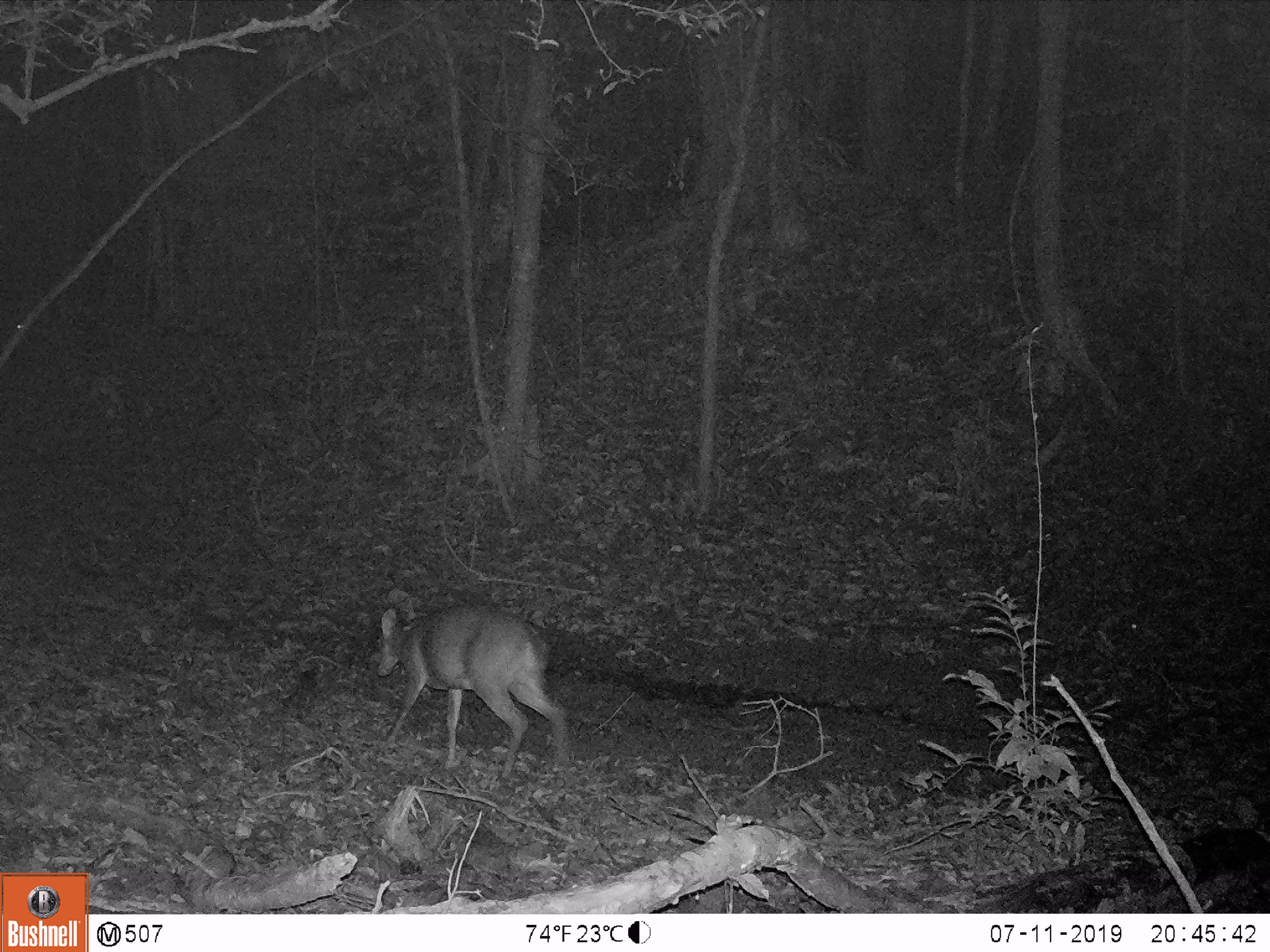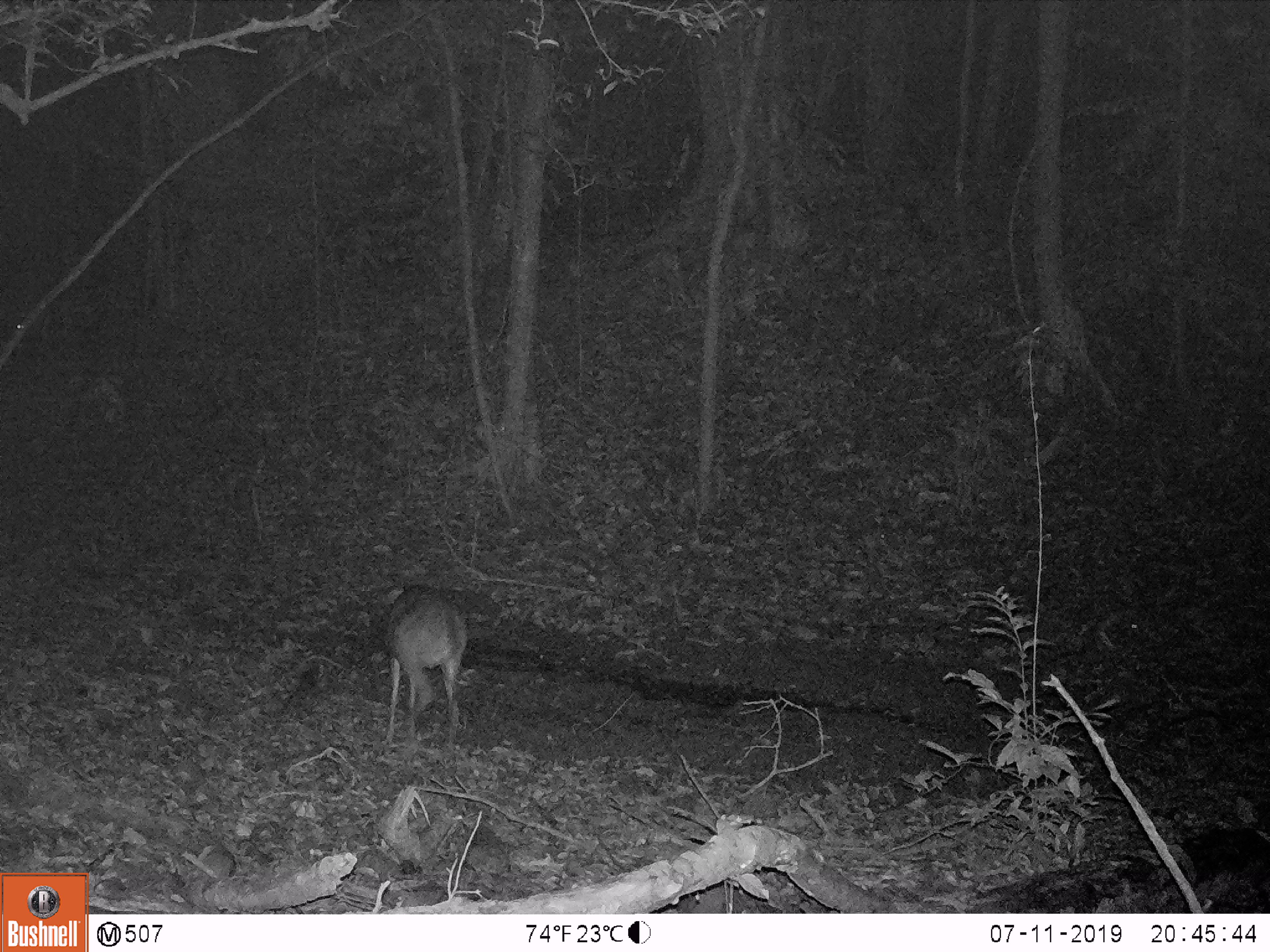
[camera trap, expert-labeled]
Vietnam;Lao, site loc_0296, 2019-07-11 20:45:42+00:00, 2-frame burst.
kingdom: Animalia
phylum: Chordata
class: Mammalia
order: Artiodactyla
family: Cervidae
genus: Muntiacus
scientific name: Muntiacus vuquangensis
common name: large-antlered muntjac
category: large antlered muntjac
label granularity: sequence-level